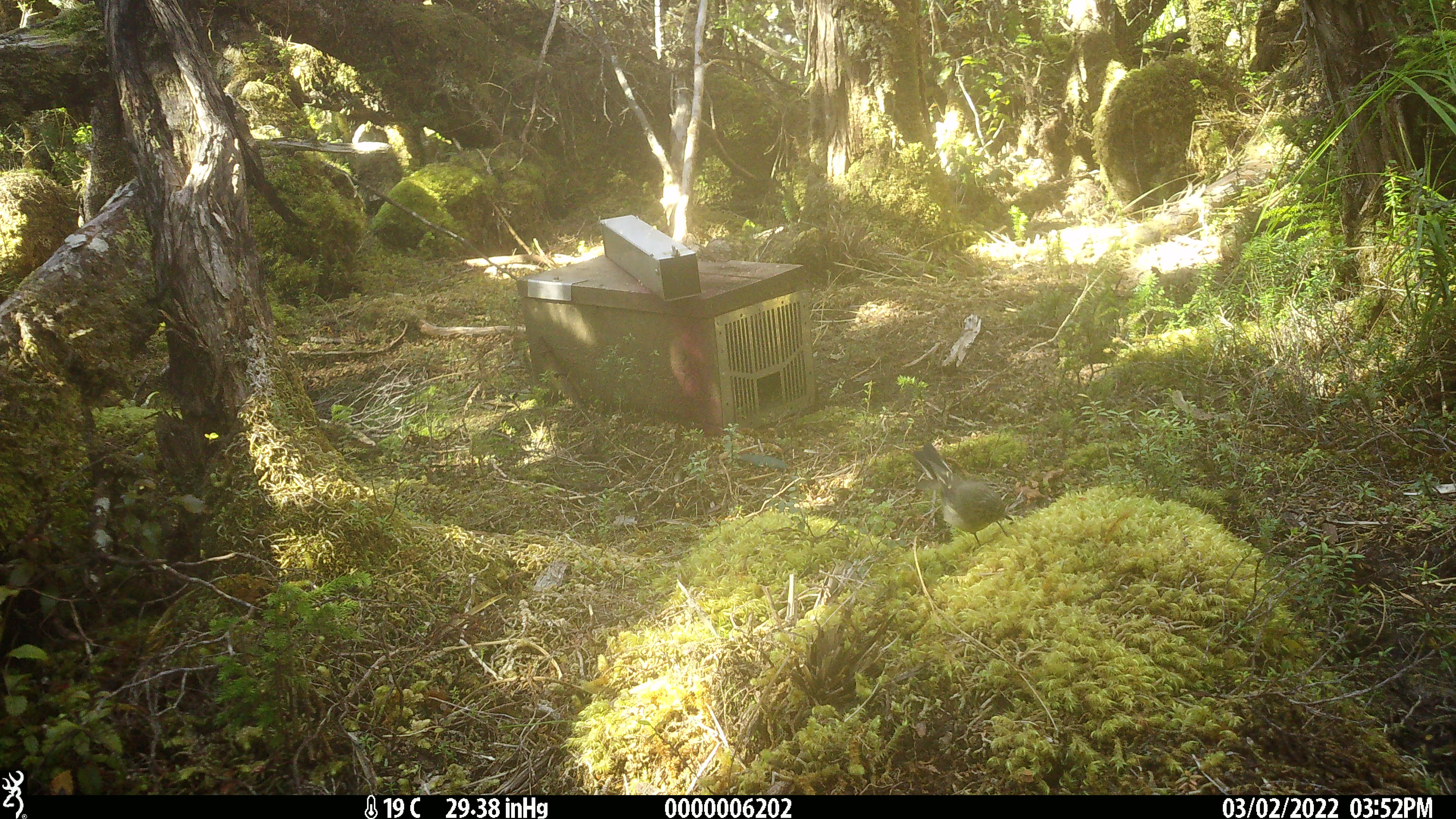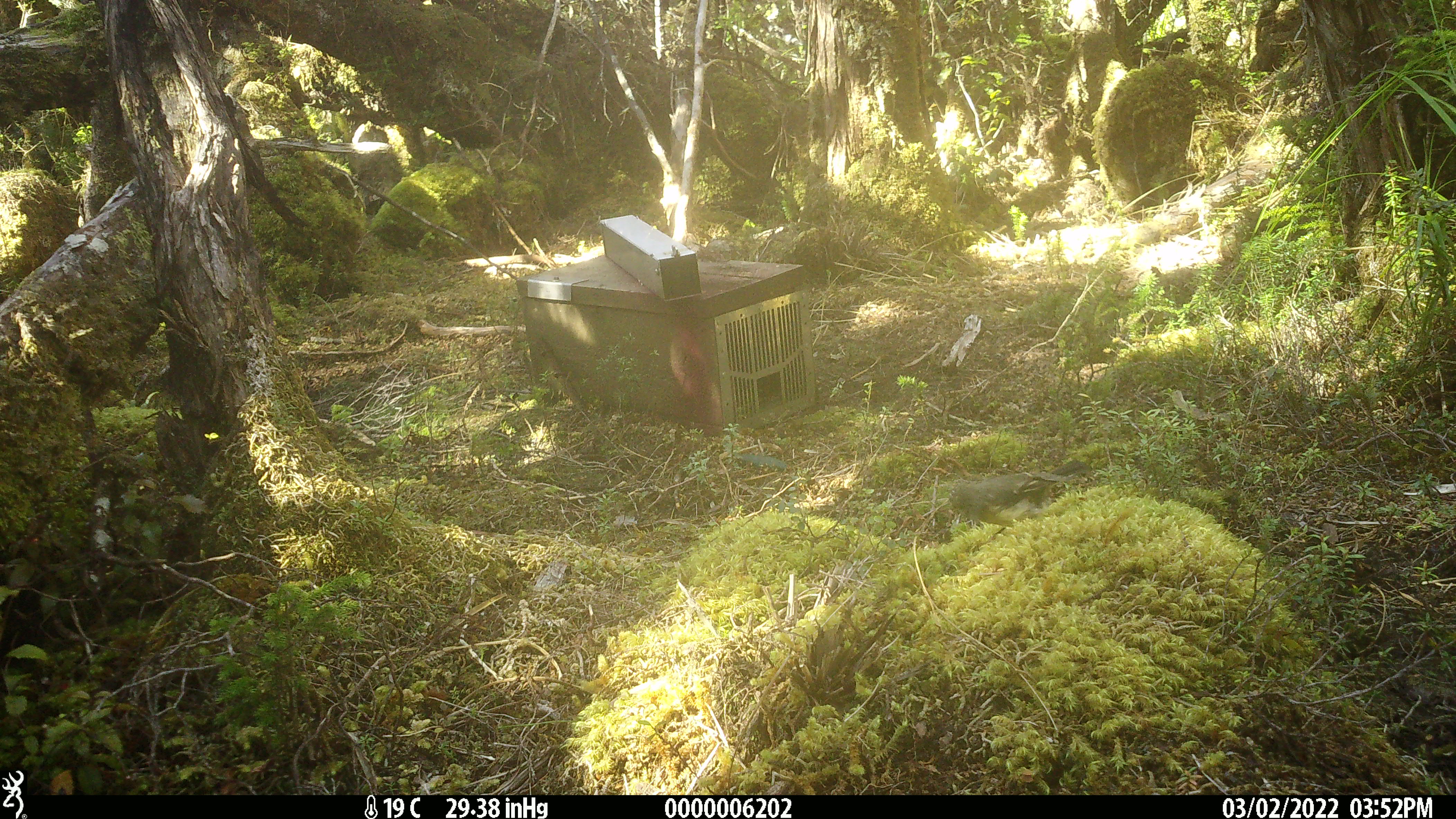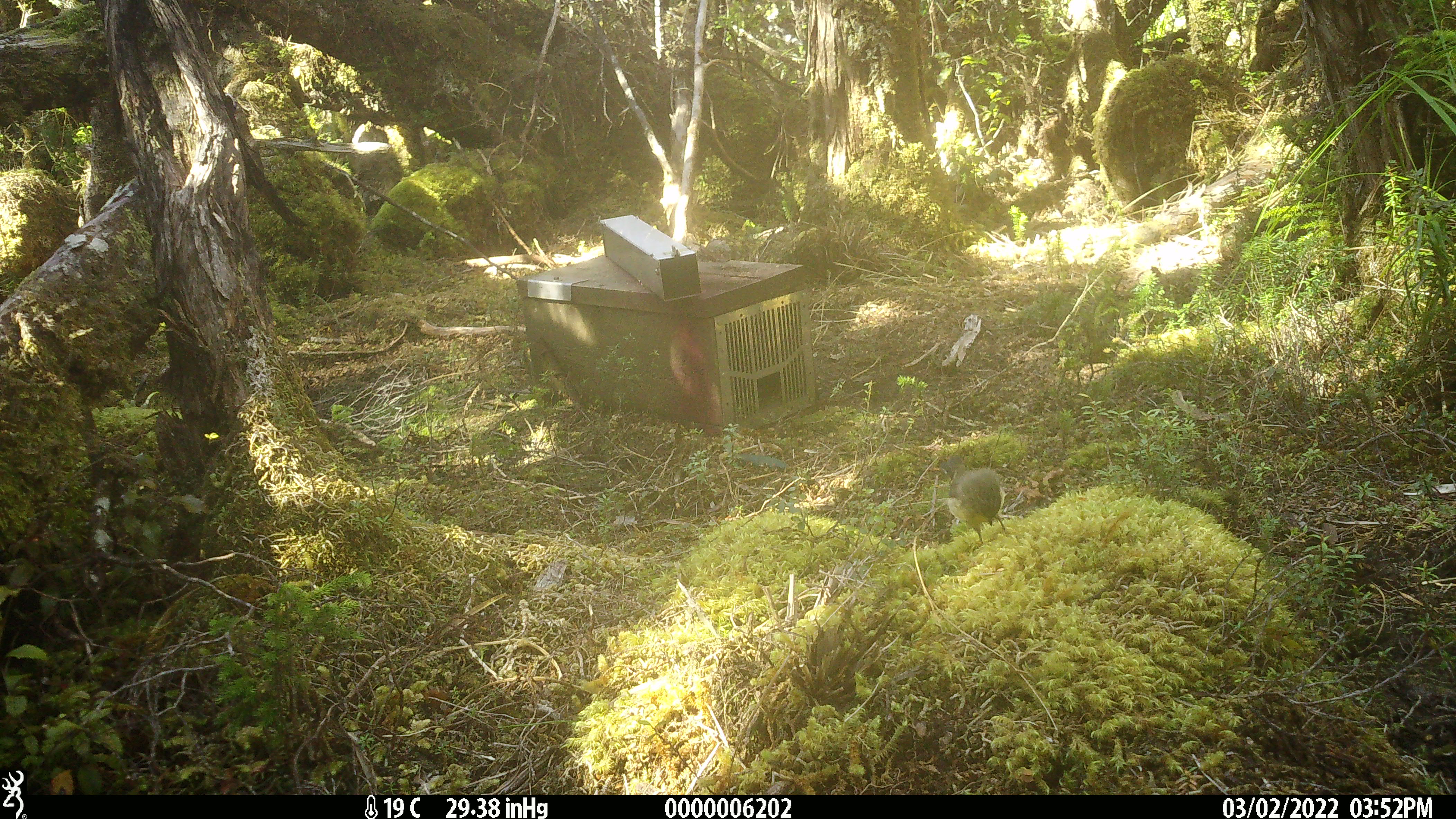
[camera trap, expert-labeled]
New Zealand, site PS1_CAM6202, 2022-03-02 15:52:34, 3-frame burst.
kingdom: Animalia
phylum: Chordata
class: Aves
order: Passeriformes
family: Petroicidae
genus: Petroica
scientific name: Petroica macrocephala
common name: tomtit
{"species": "tomtit (Petroica macrocephala)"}